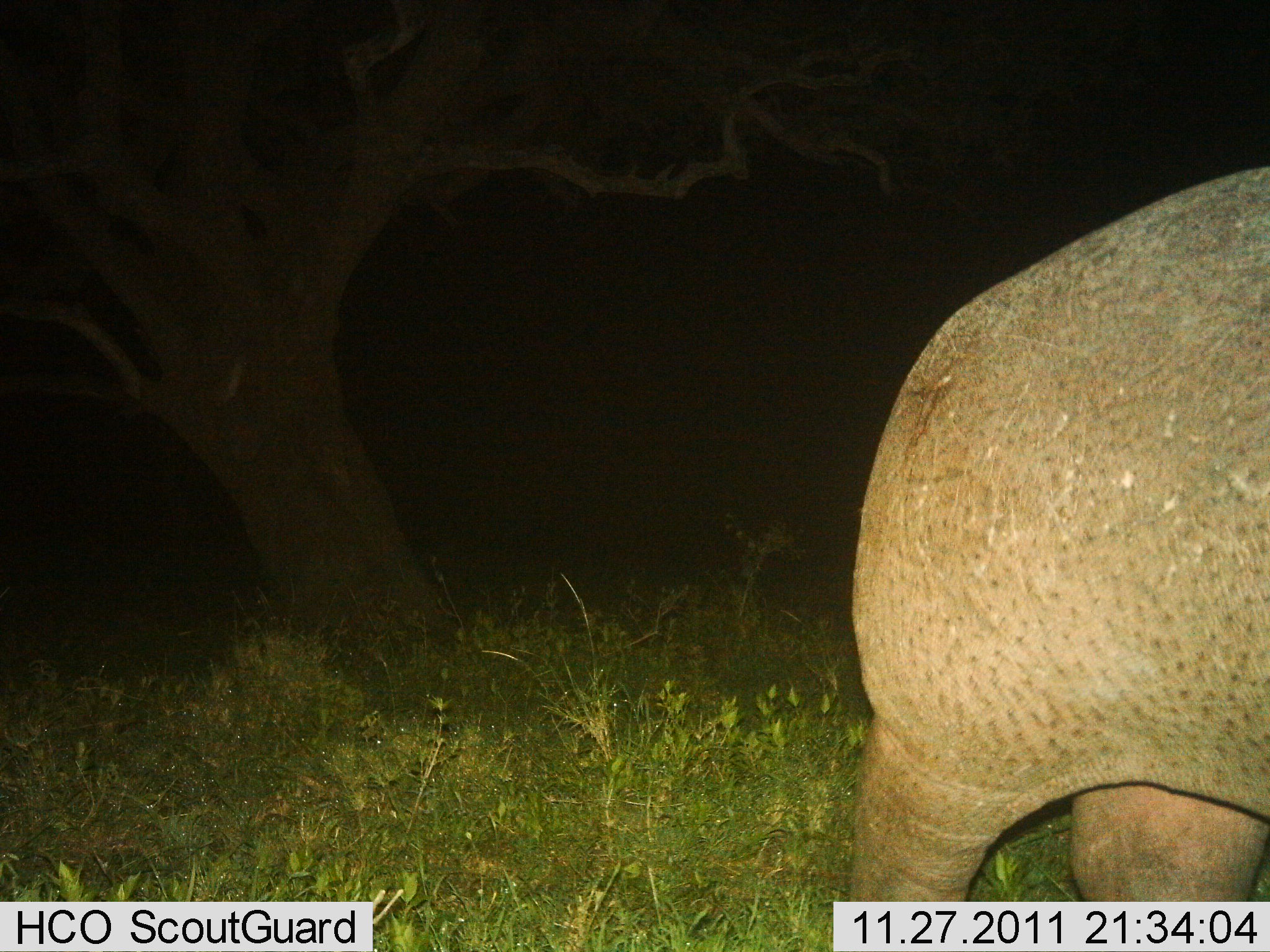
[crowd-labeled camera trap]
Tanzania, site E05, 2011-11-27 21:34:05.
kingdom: Animalia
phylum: Chordata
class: Mammalia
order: Artiodactyla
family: Hippopotamidae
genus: Hippopotamus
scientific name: Hippopotamus amphibius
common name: hippopotamus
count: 1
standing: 18%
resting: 0%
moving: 82%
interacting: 0%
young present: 0%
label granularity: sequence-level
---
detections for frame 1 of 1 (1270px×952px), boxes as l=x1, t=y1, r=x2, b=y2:
animal: l=844, t=165, r=1270, b=788